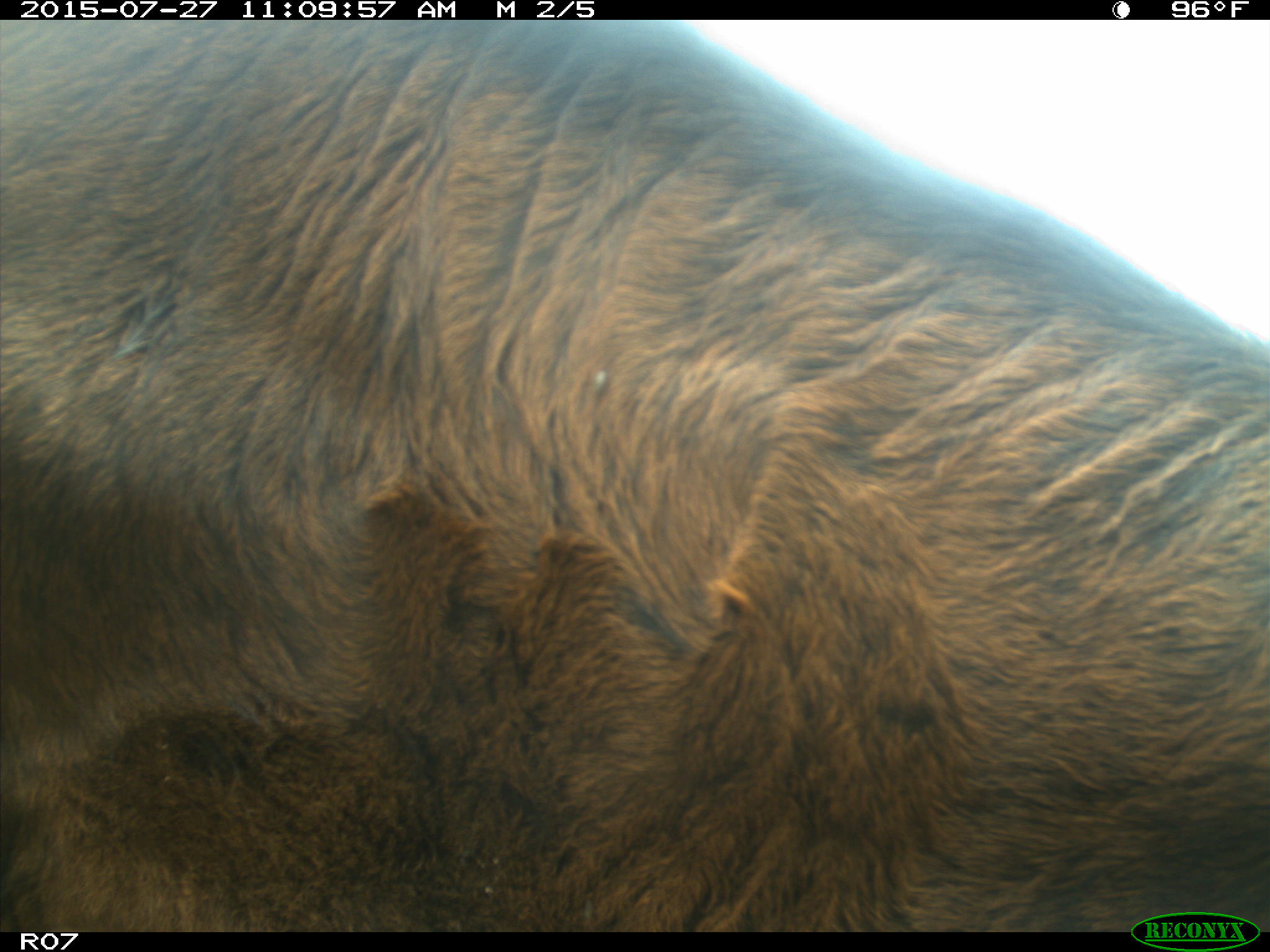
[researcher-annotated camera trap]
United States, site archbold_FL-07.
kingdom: Animalia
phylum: Chordata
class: Mammalia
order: Artiodactyla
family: Bovidae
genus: Bos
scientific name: Bos taurus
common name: domestic cow